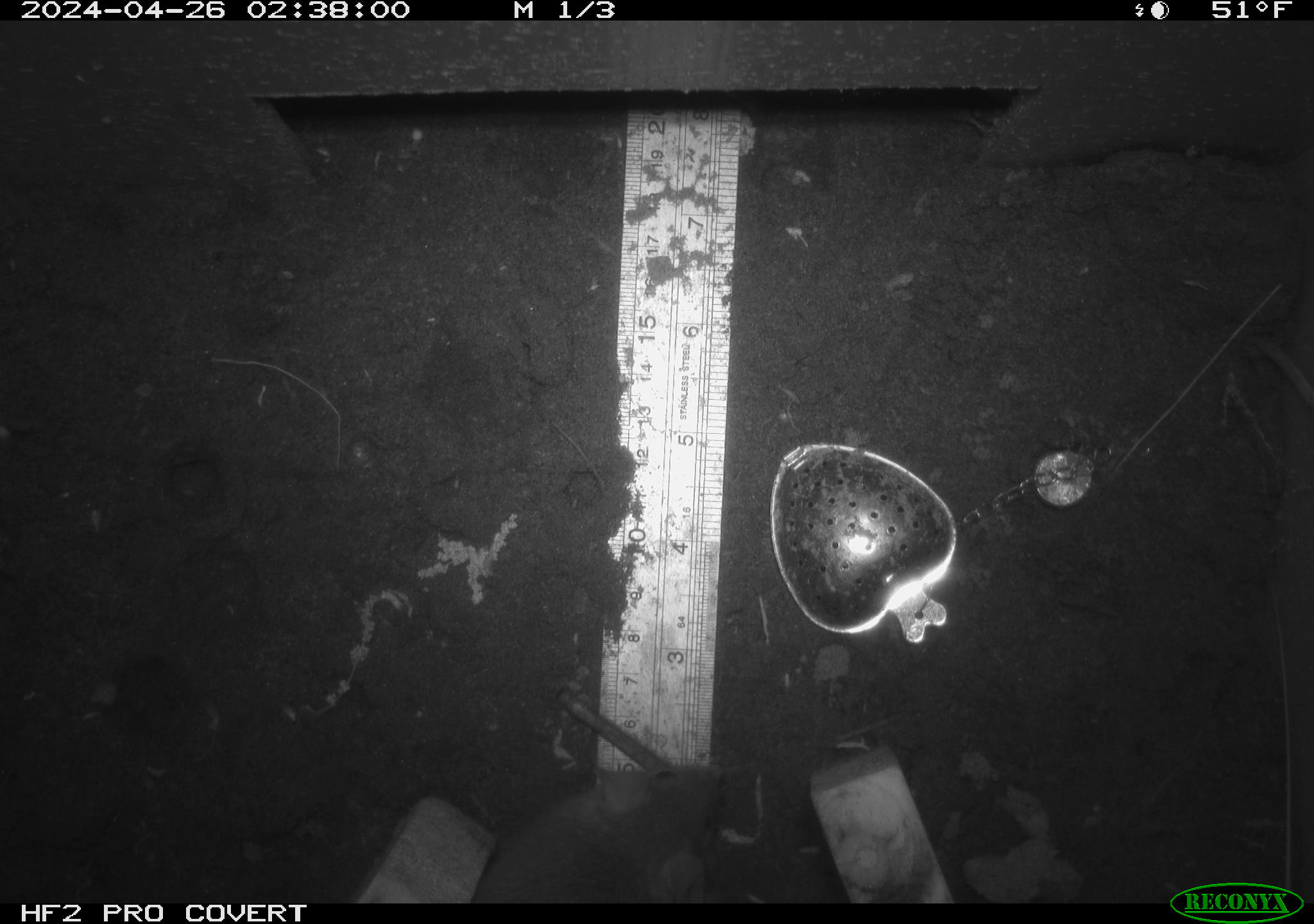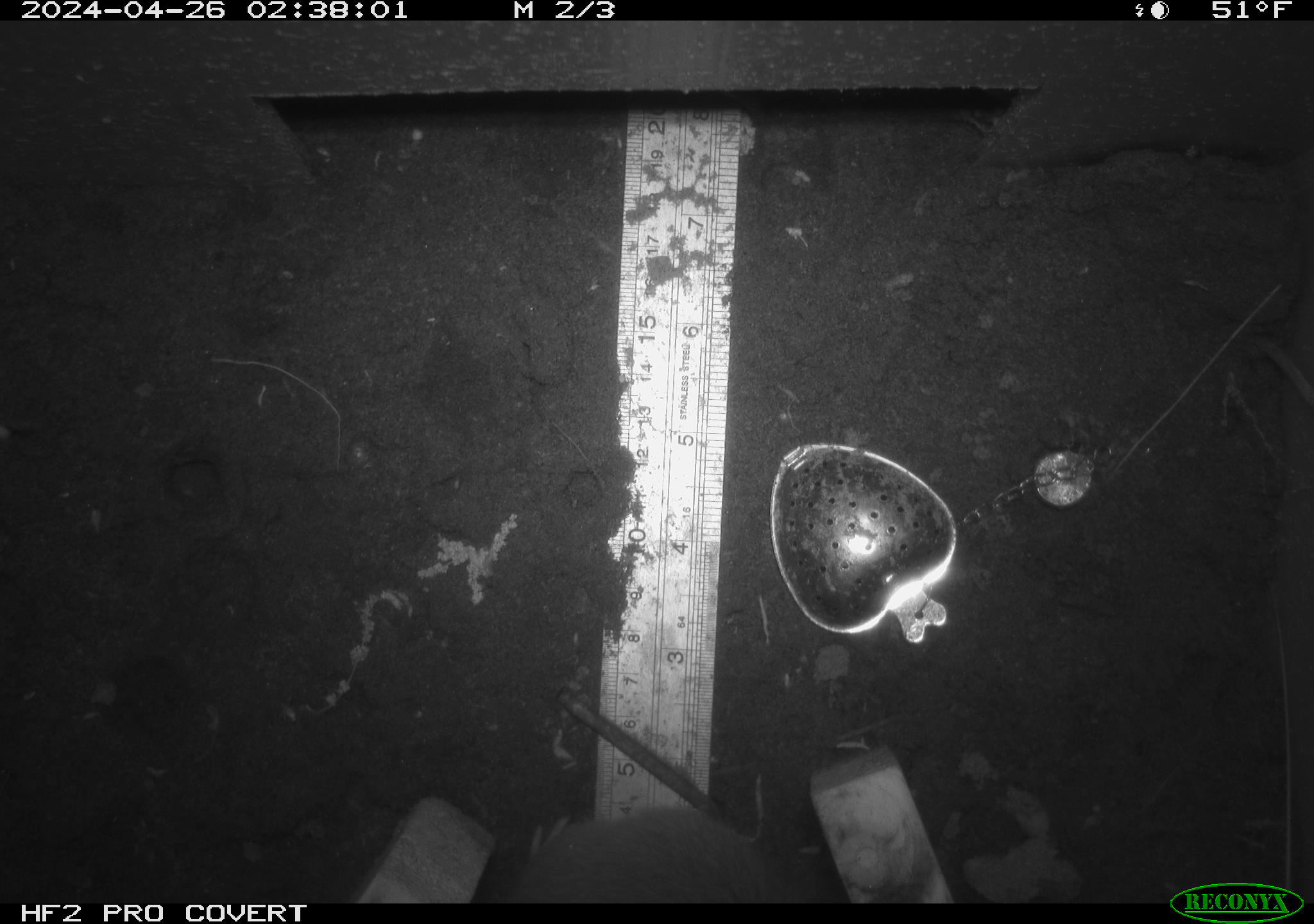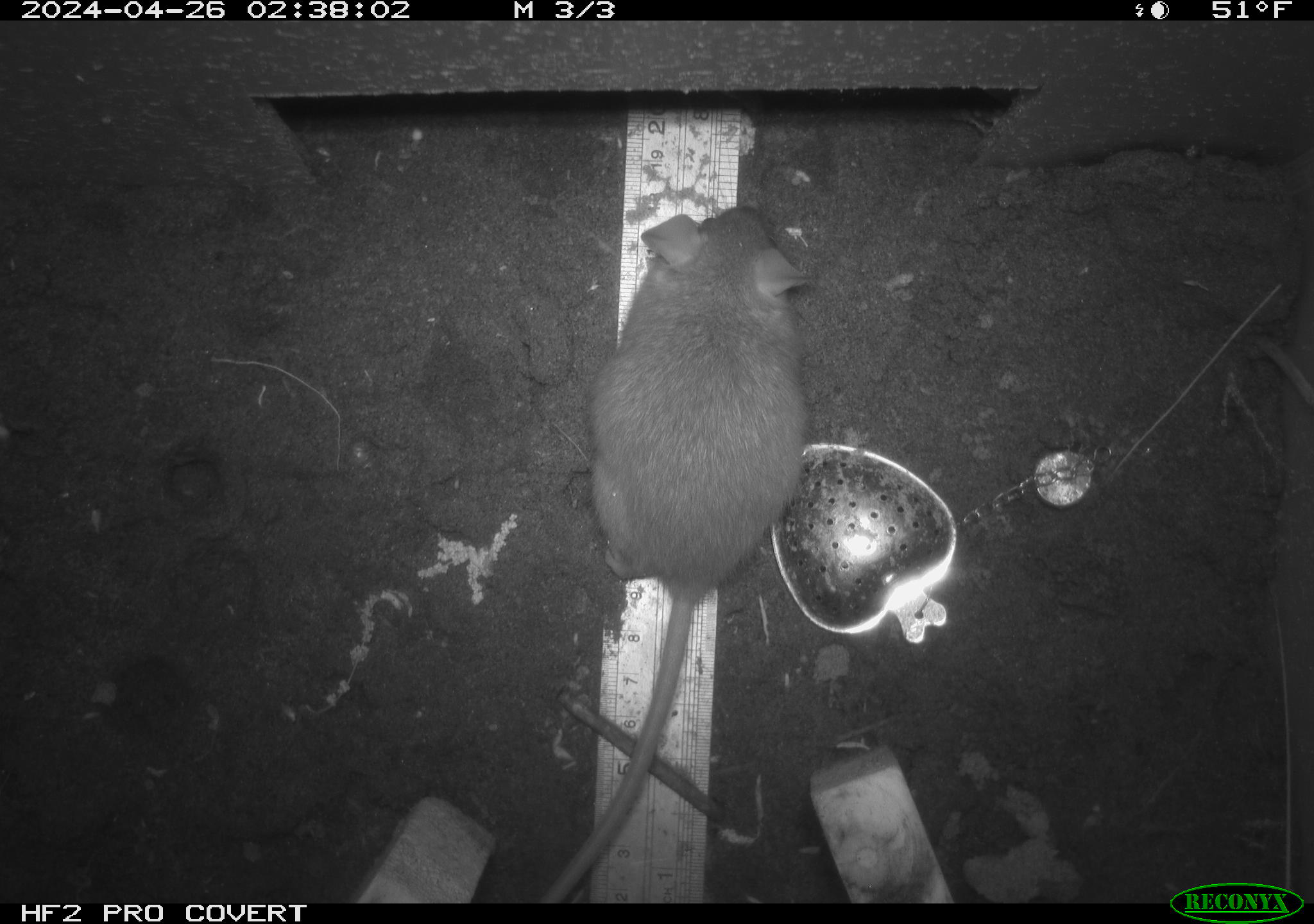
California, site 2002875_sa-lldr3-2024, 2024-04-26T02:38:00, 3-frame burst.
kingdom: Animalia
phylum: Chordata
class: Mammalia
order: Rodentia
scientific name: Rodentia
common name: rodent